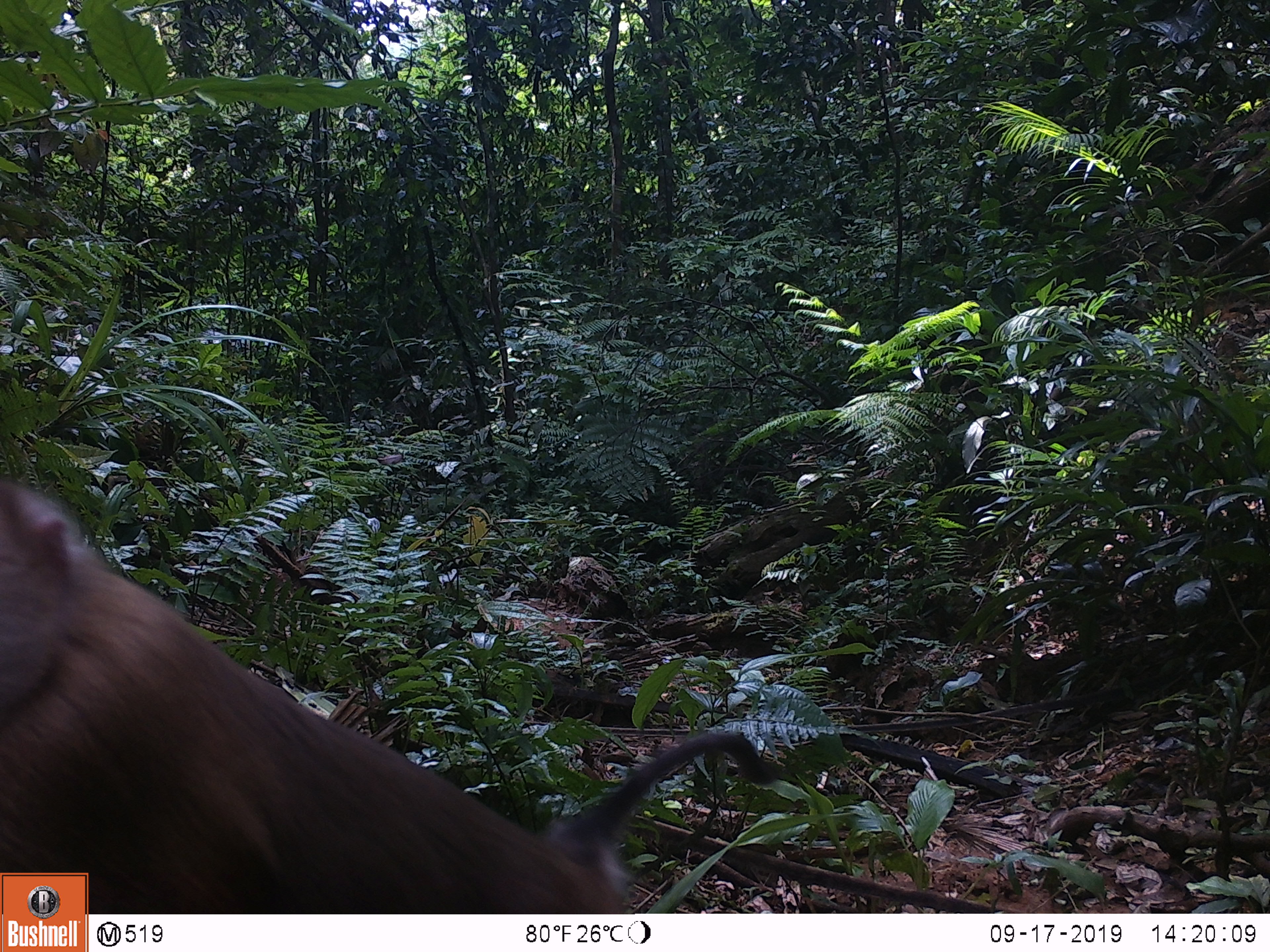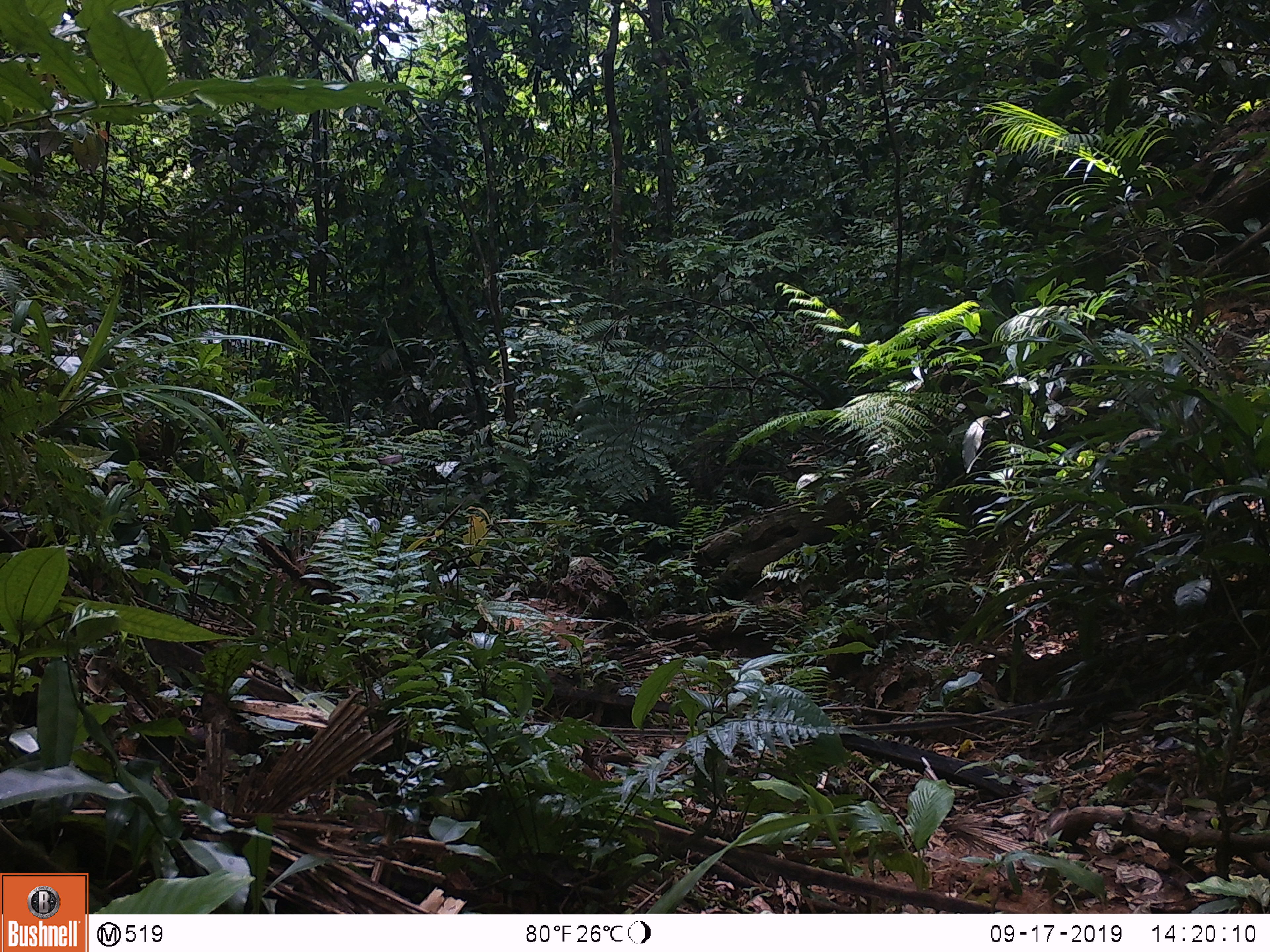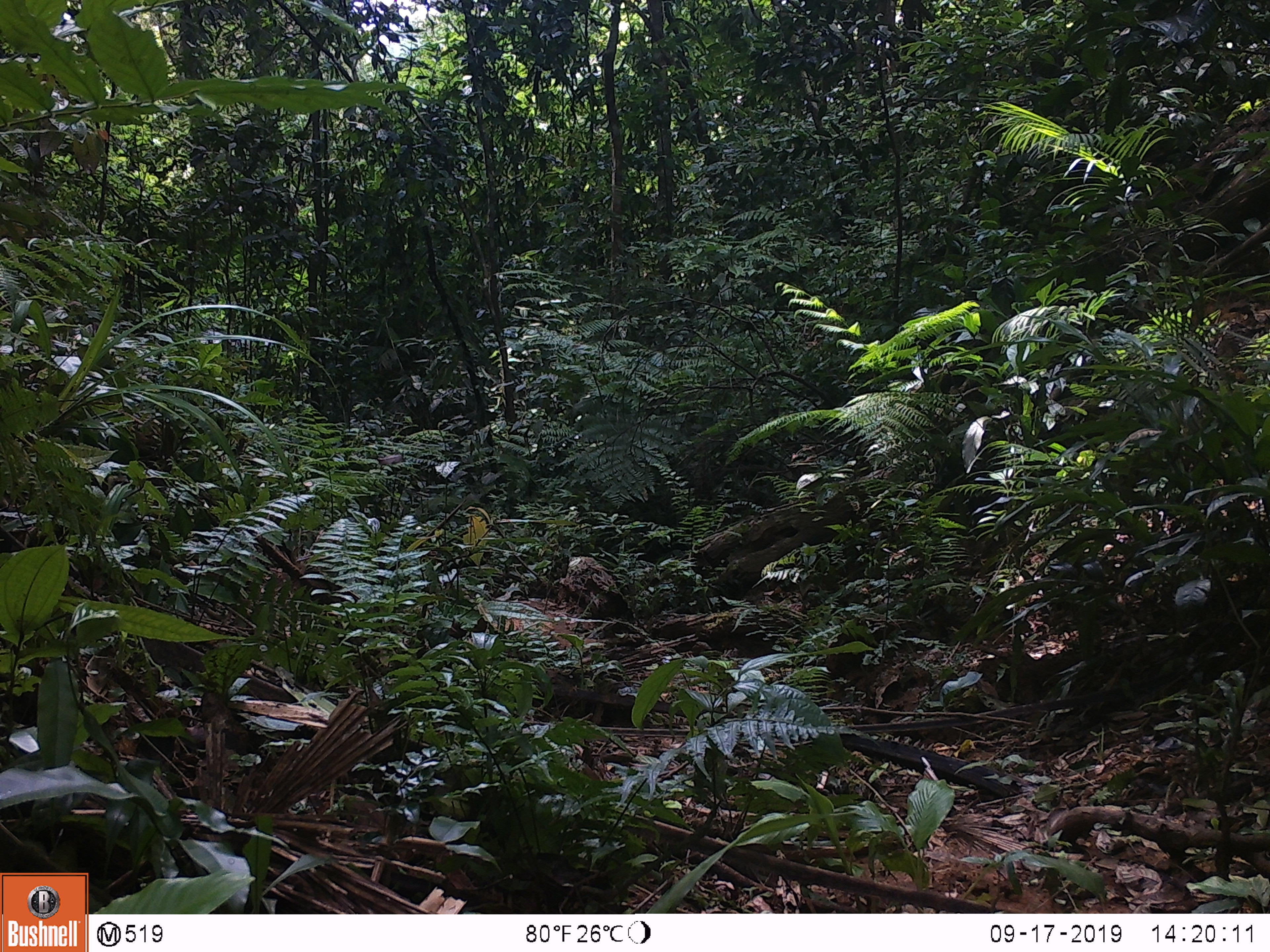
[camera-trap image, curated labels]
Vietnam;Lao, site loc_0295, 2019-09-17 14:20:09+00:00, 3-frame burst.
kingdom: Animalia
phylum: Chordata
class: Mammalia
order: Primates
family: Cercopithecidae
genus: Macaca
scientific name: Macaca nemestrina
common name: pig-tailed macaque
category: pig tailed macaque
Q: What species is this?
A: Pig tailed macaque (pig-tailed macaque) (Macaca nemestrina).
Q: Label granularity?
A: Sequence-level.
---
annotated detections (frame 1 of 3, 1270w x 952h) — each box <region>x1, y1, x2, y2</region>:
pig tailed macaque: <region>0, 466, 783, 913</region>